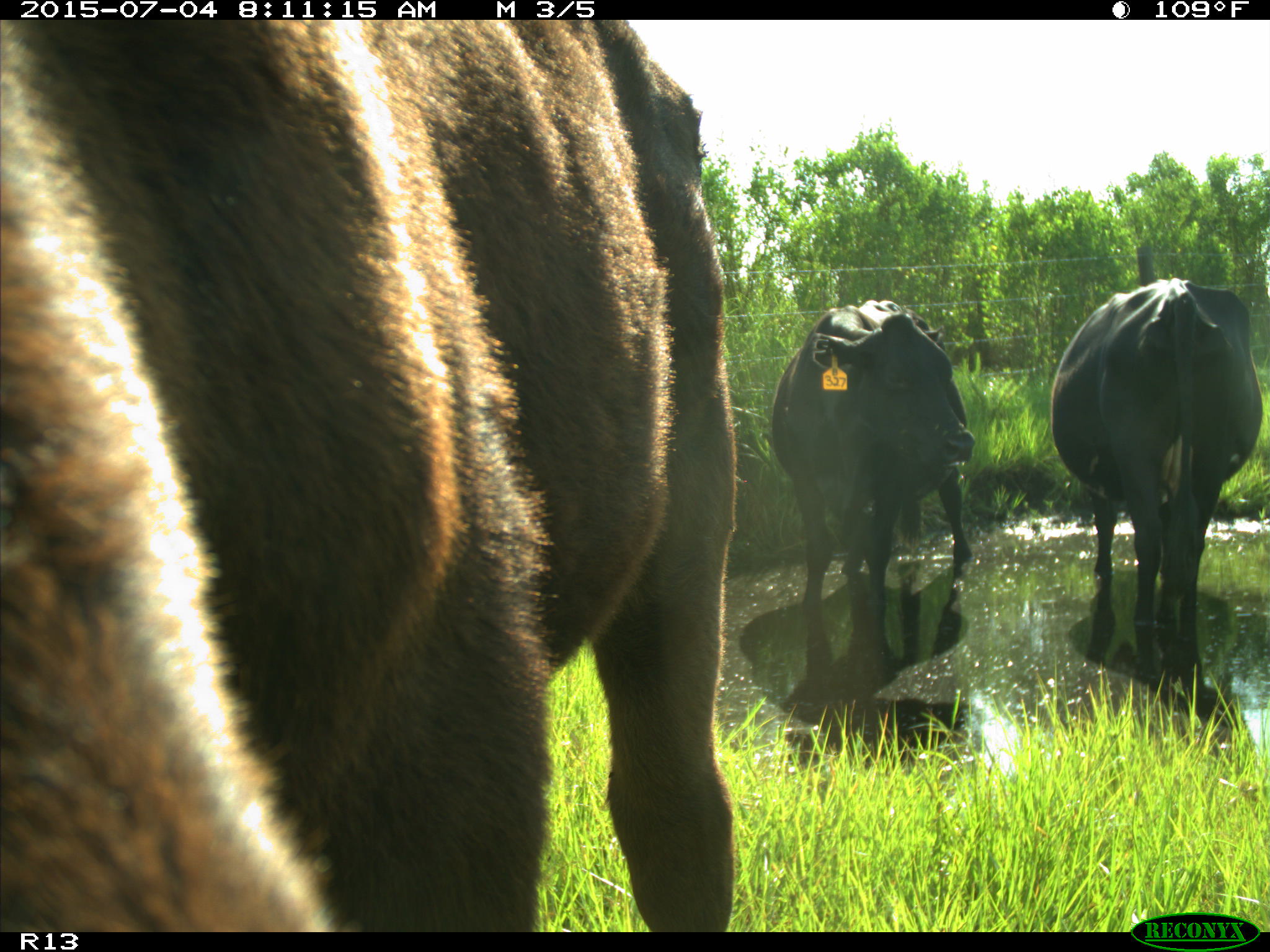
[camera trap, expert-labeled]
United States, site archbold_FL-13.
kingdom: Animalia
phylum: Chordata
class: Mammalia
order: Artiodactyla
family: Bovidae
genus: Bos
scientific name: Bos taurus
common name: domestic cow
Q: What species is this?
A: Bos taurus (domestic cow).